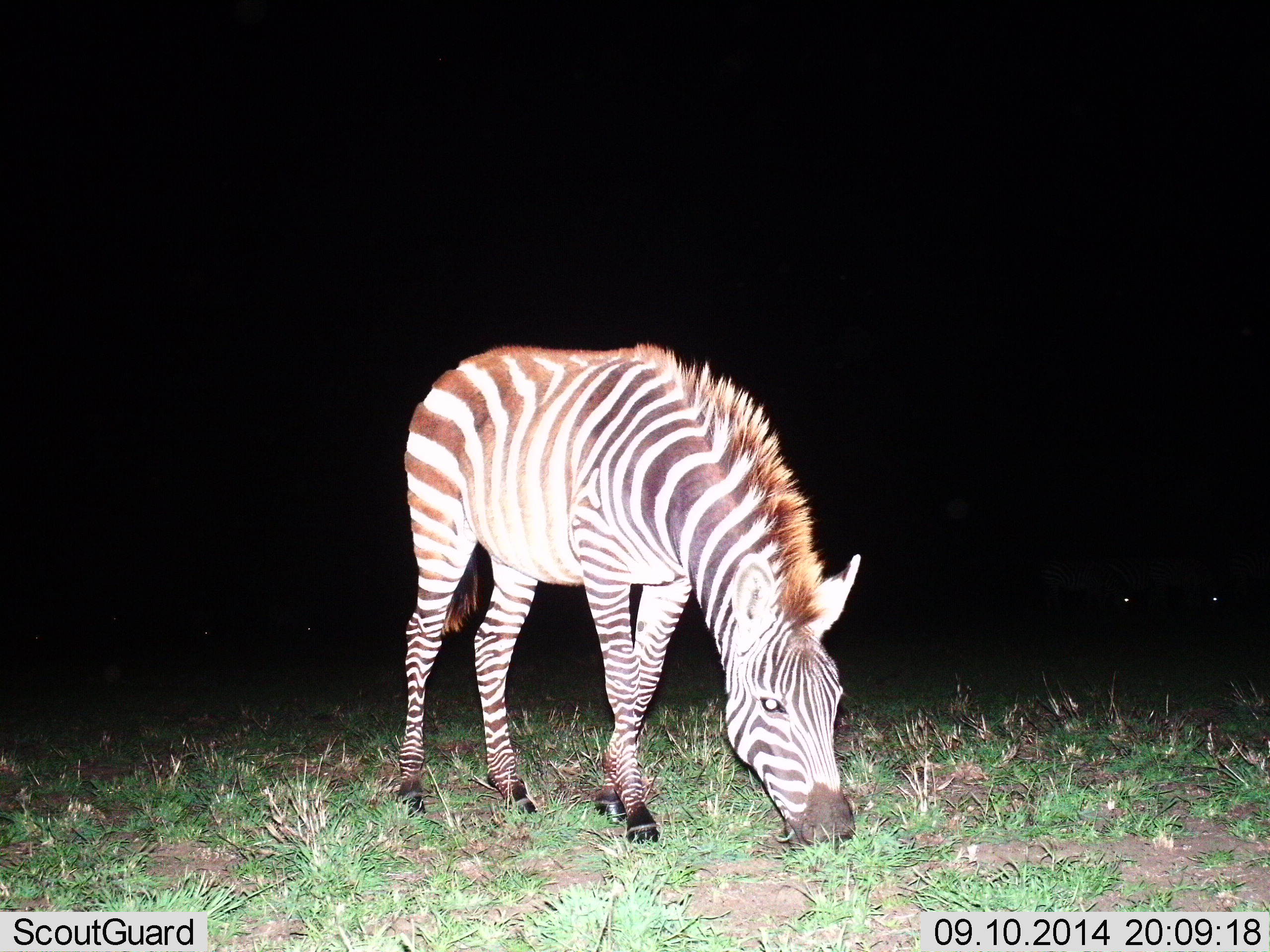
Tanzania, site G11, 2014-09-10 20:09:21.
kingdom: Animalia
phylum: Chordata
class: Mammalia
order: Perissodactyla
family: Equidae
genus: Equus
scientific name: Equus quagga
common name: plains zebra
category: zebra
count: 1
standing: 30%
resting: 0%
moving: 0%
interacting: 0%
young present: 0%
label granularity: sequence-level